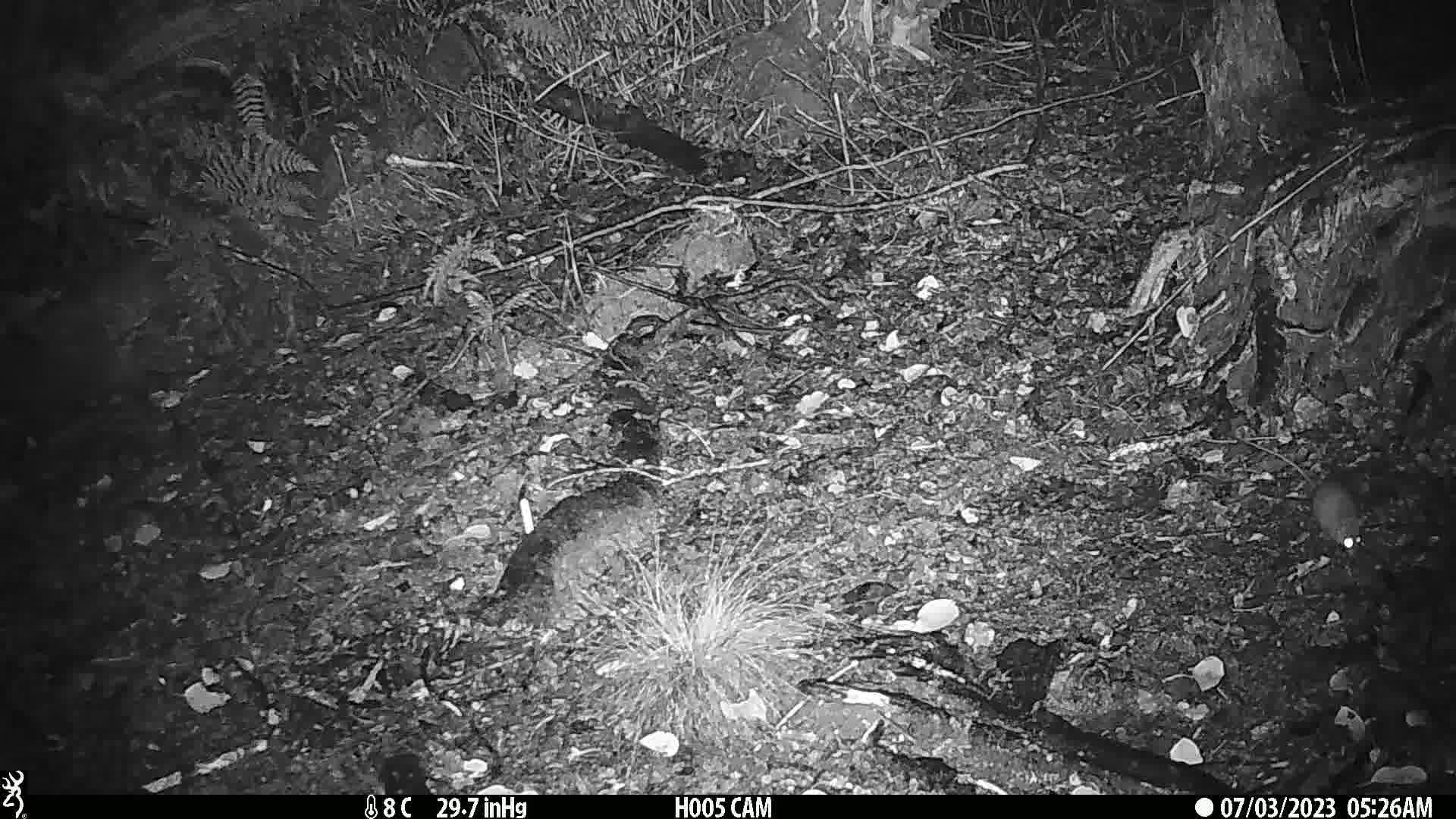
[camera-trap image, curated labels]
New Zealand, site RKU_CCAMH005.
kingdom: Animalia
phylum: Chordata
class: Mammalia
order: Rodentia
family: Muridae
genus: Rattus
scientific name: Rattus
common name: rat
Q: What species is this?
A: Rat (Rattus).